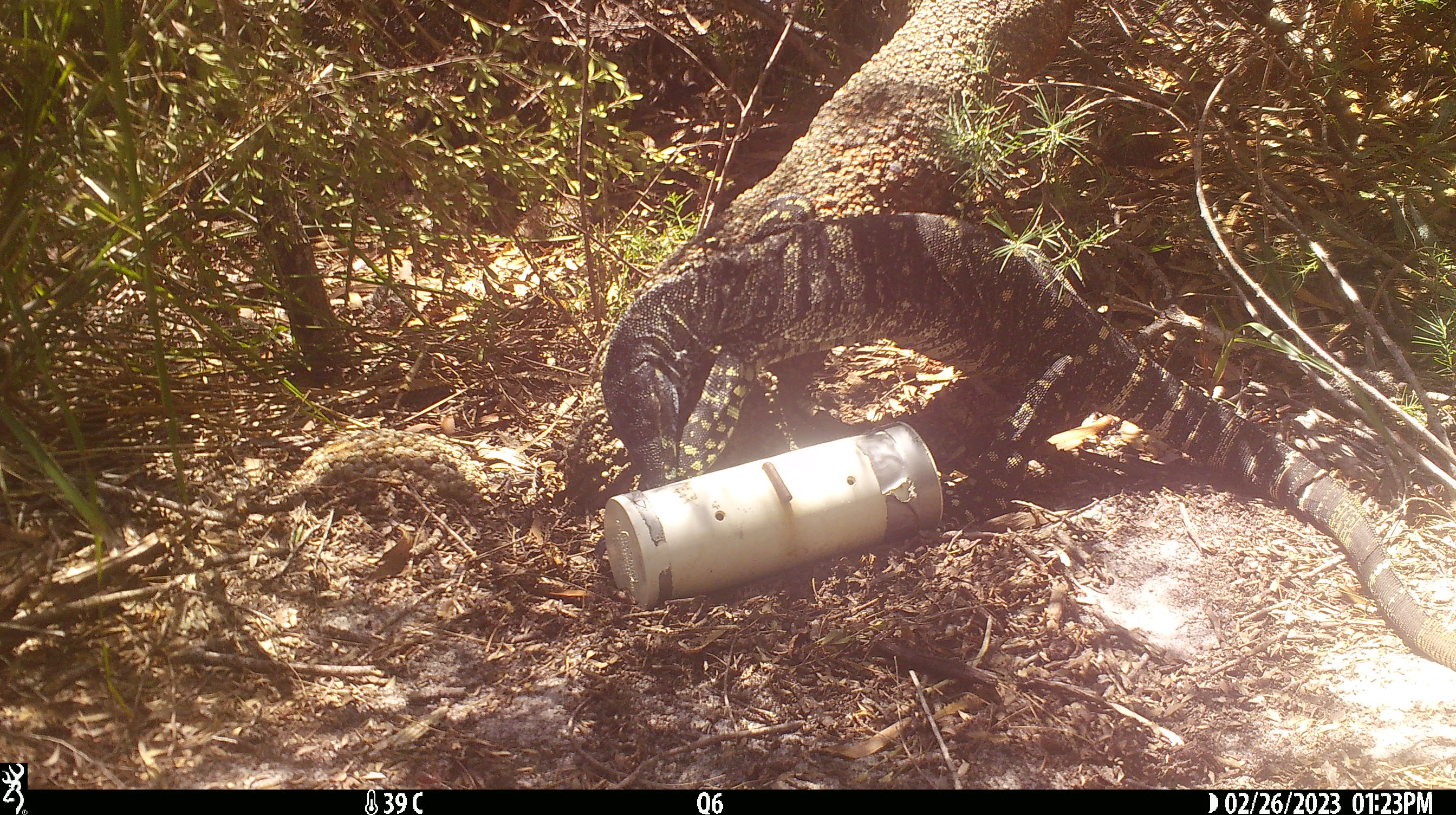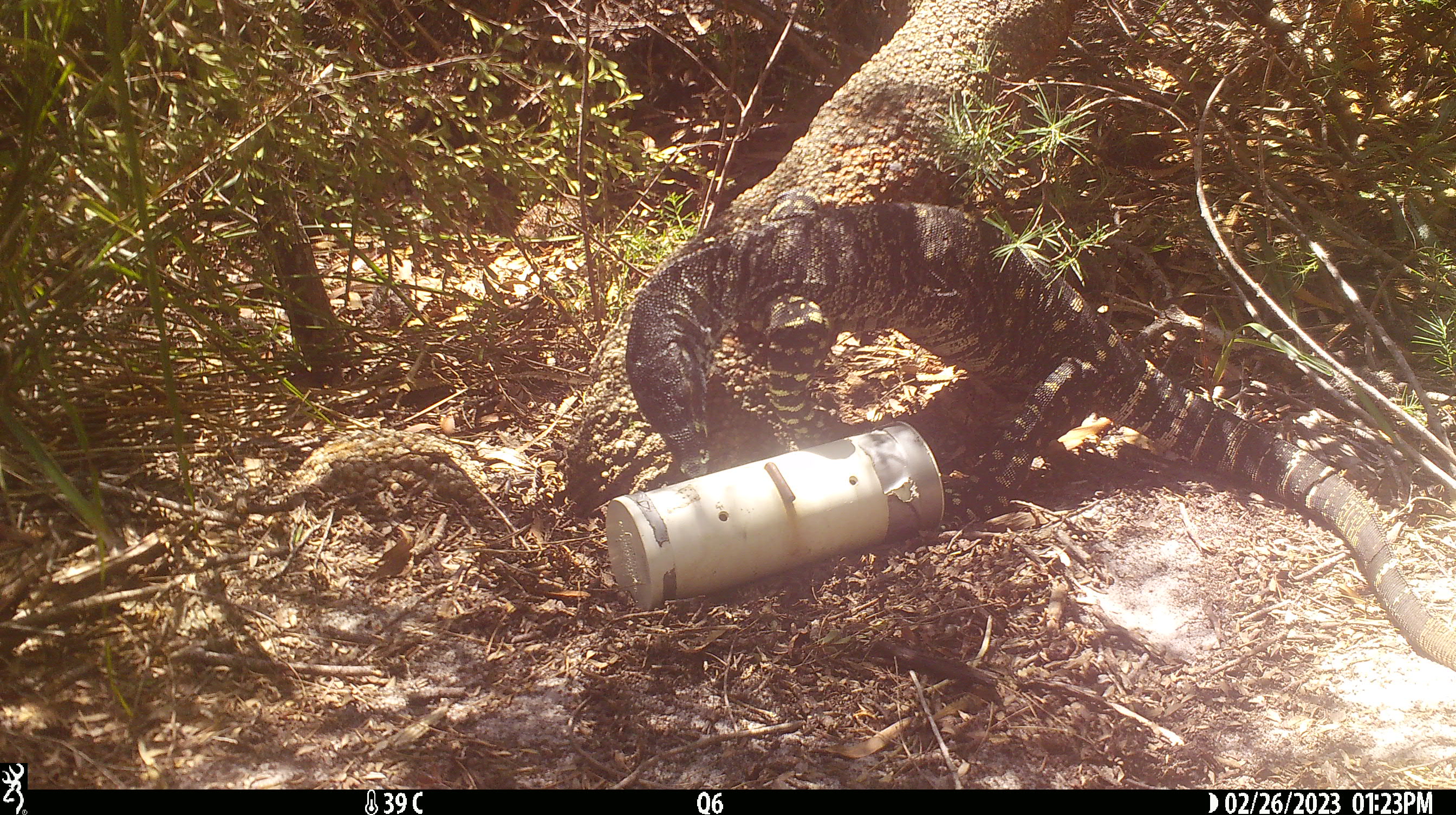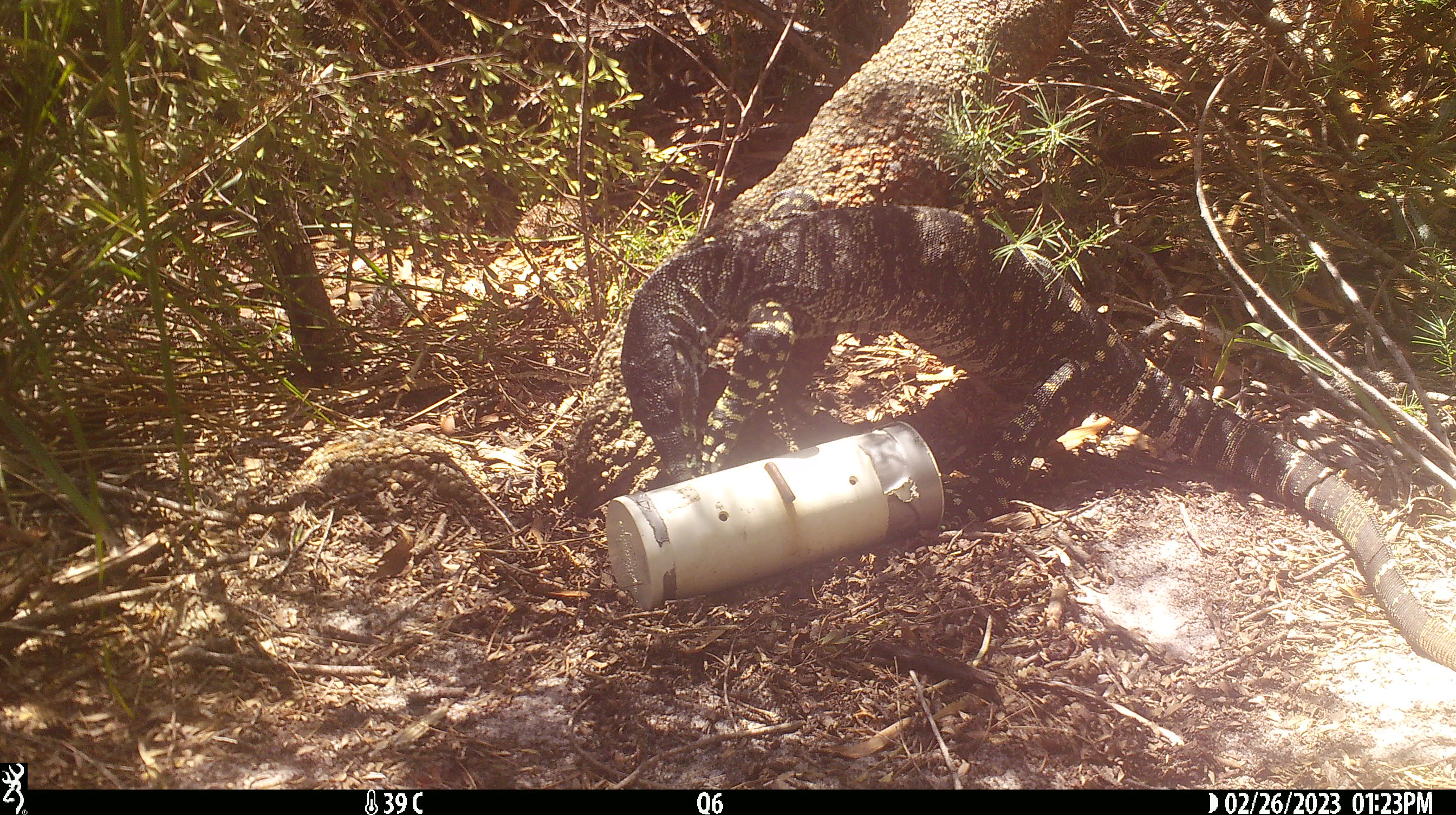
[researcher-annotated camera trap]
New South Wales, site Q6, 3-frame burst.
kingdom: Animalia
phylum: Chordata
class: Reptilia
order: Squamata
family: Varanidae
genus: Varanus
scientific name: Varanus varius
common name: lace monitor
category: goanna